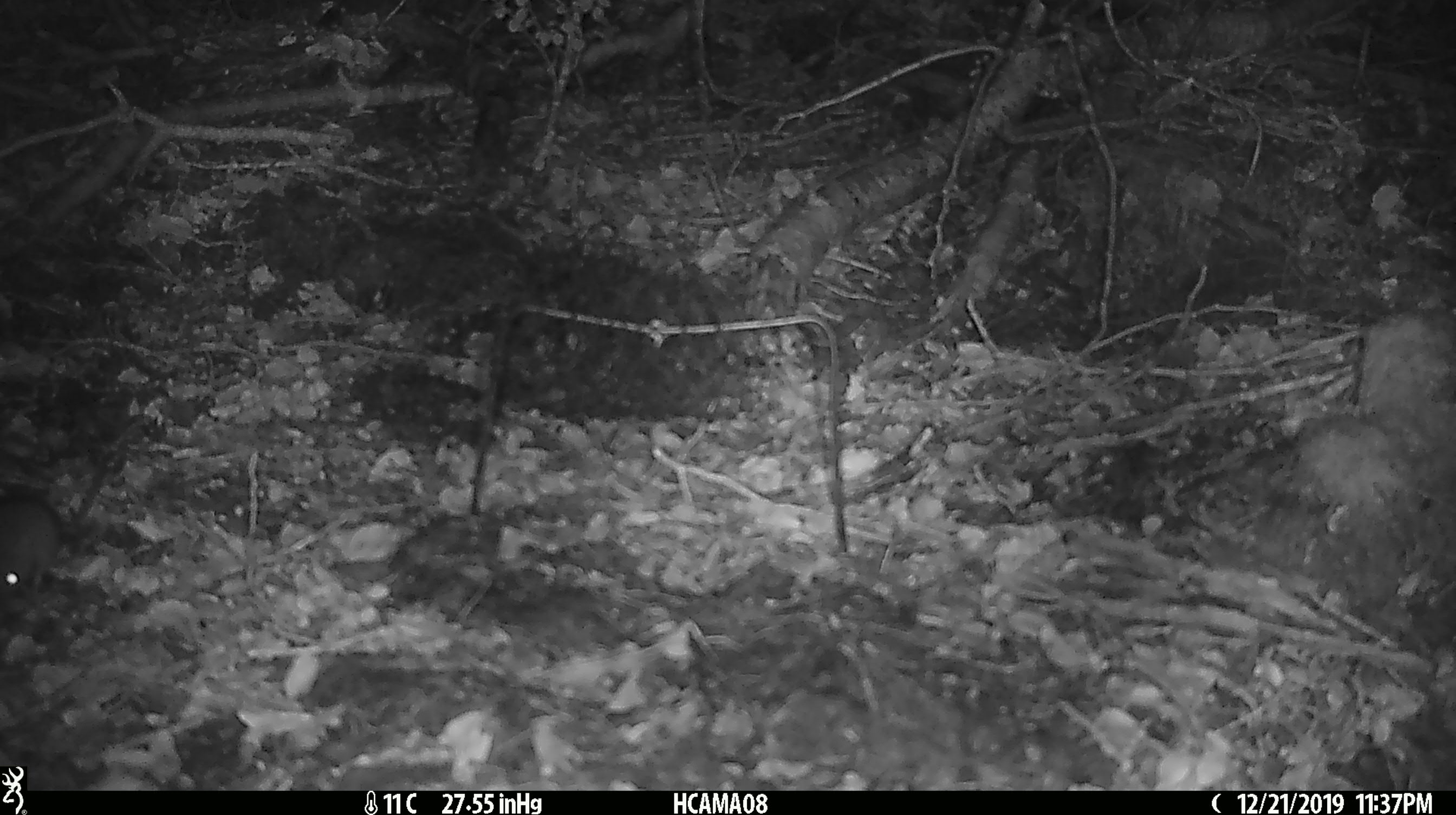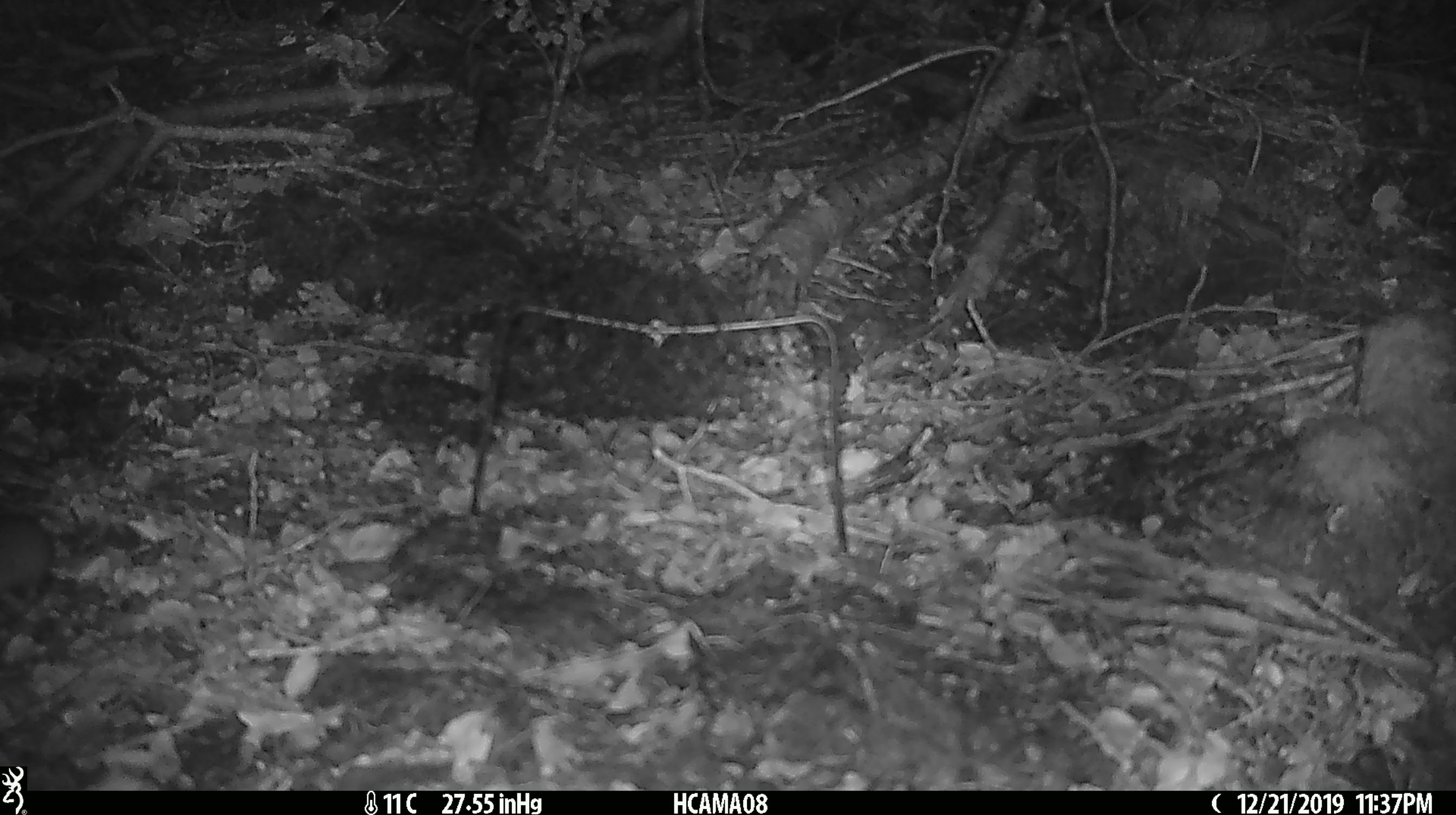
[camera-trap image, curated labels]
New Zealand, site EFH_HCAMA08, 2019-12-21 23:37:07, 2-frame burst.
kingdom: Animalia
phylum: Chordata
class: Mammalia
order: Rodentia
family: Muridae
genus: Mus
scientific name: Mus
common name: mouse